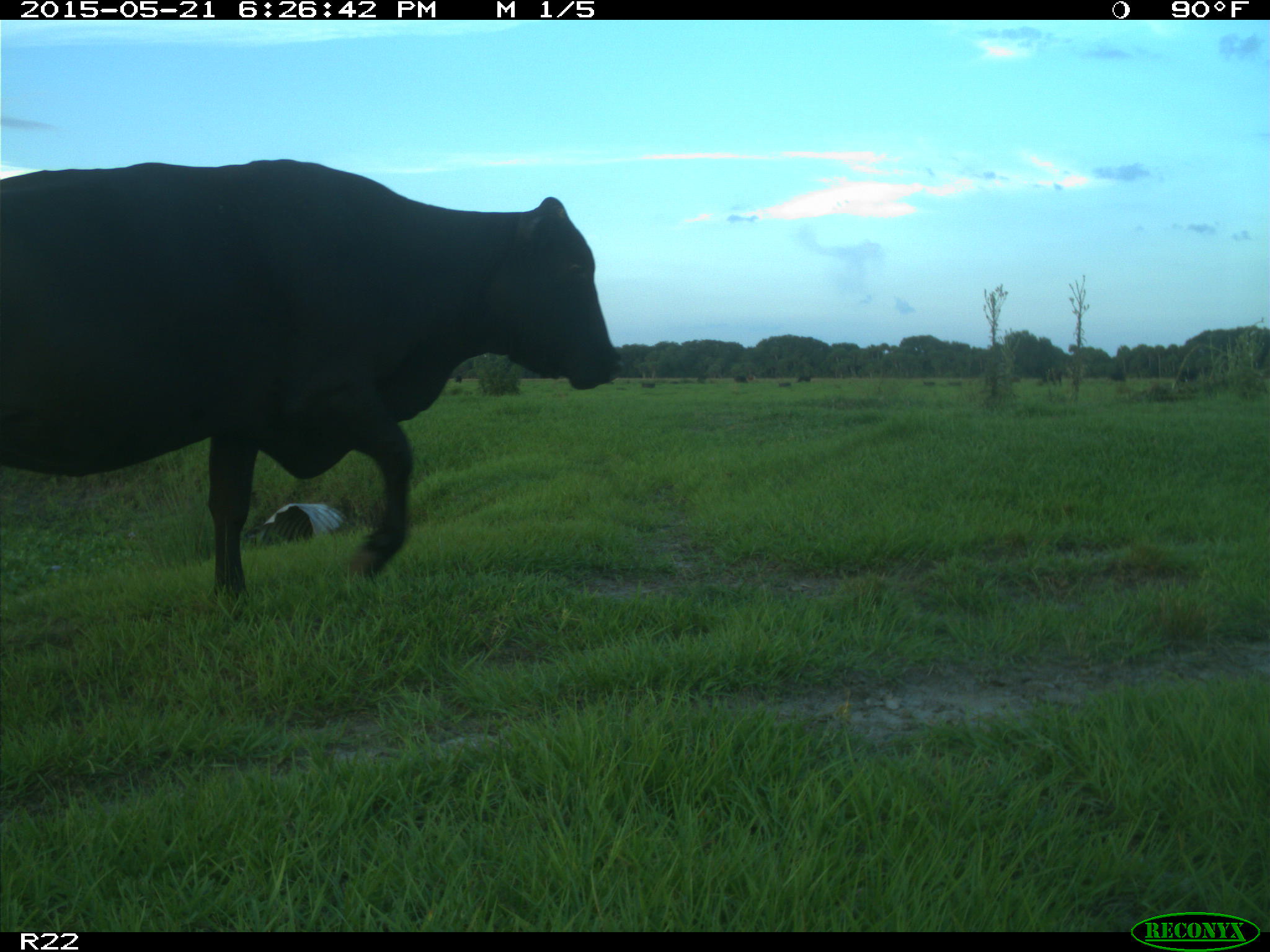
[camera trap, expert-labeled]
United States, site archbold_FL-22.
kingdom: Animalia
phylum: Chordata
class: Mammalia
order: Artiodactyla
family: Bovidae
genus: Bos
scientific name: Bos taurus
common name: domestic cow